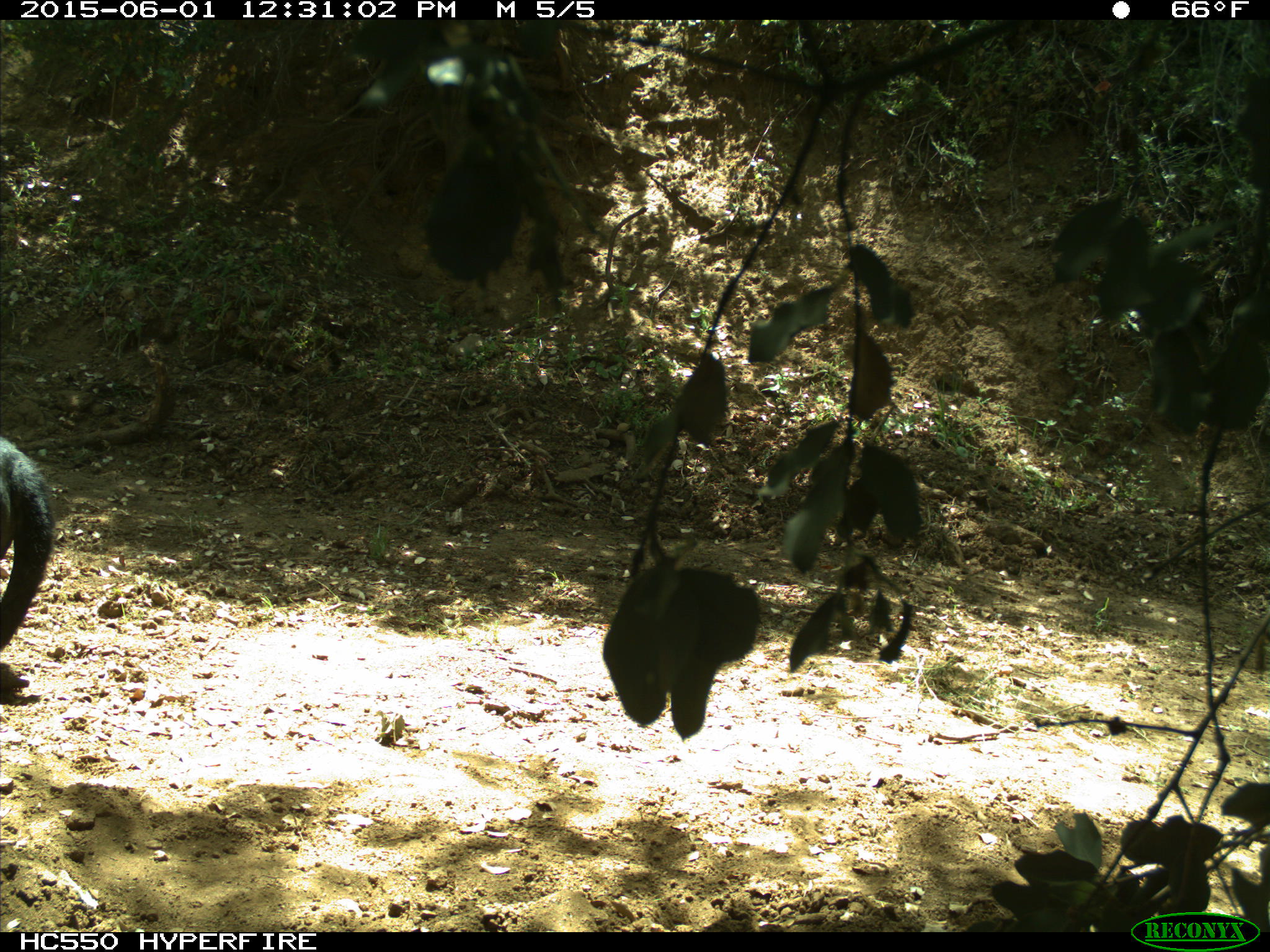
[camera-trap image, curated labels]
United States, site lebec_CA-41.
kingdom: Animalia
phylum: Chordata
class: Mammalia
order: Artiodactyla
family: Bovidae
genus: Bos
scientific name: Bos taurus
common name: domestic cow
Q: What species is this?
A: Bos taurus (domestic cow).